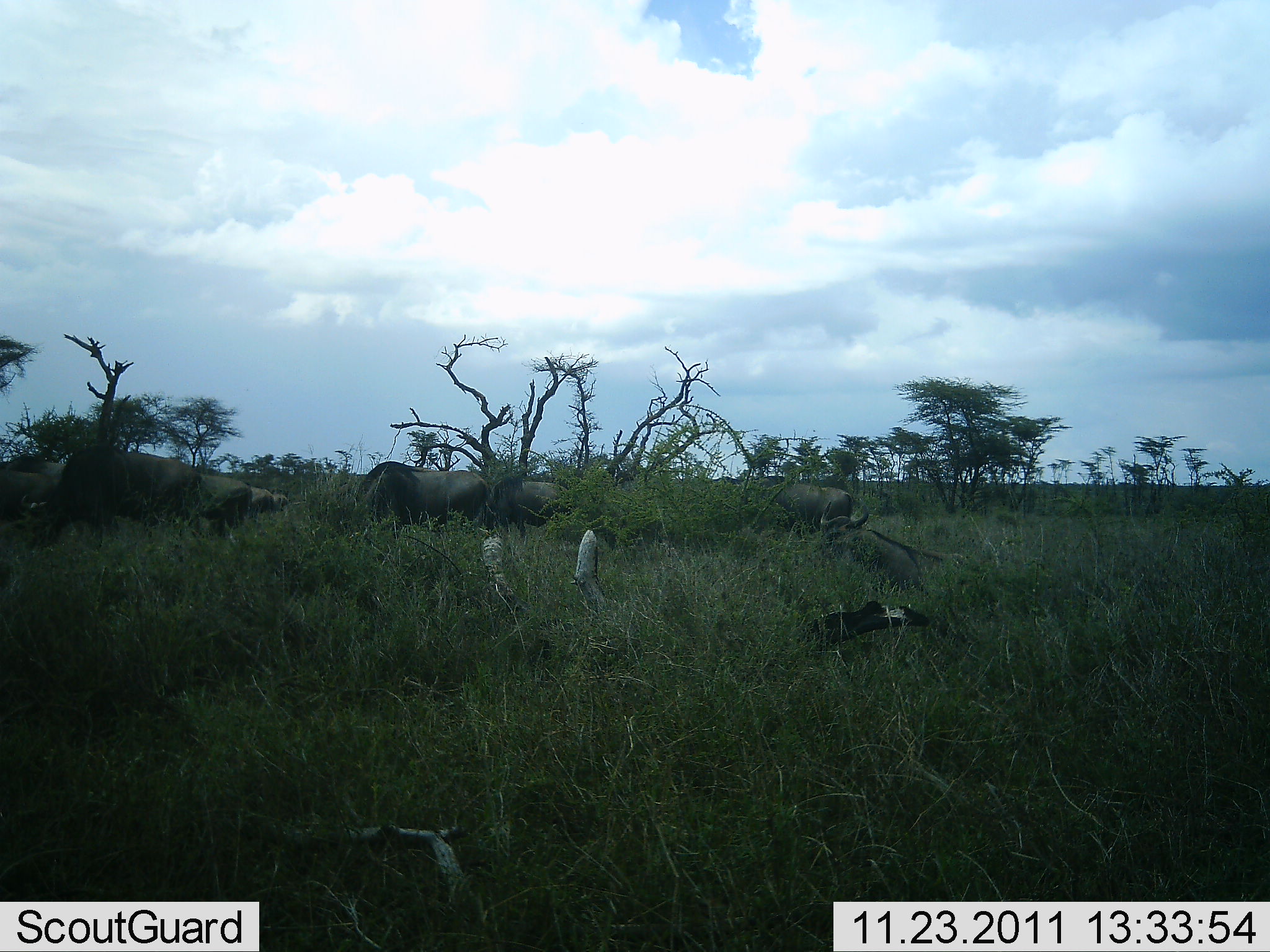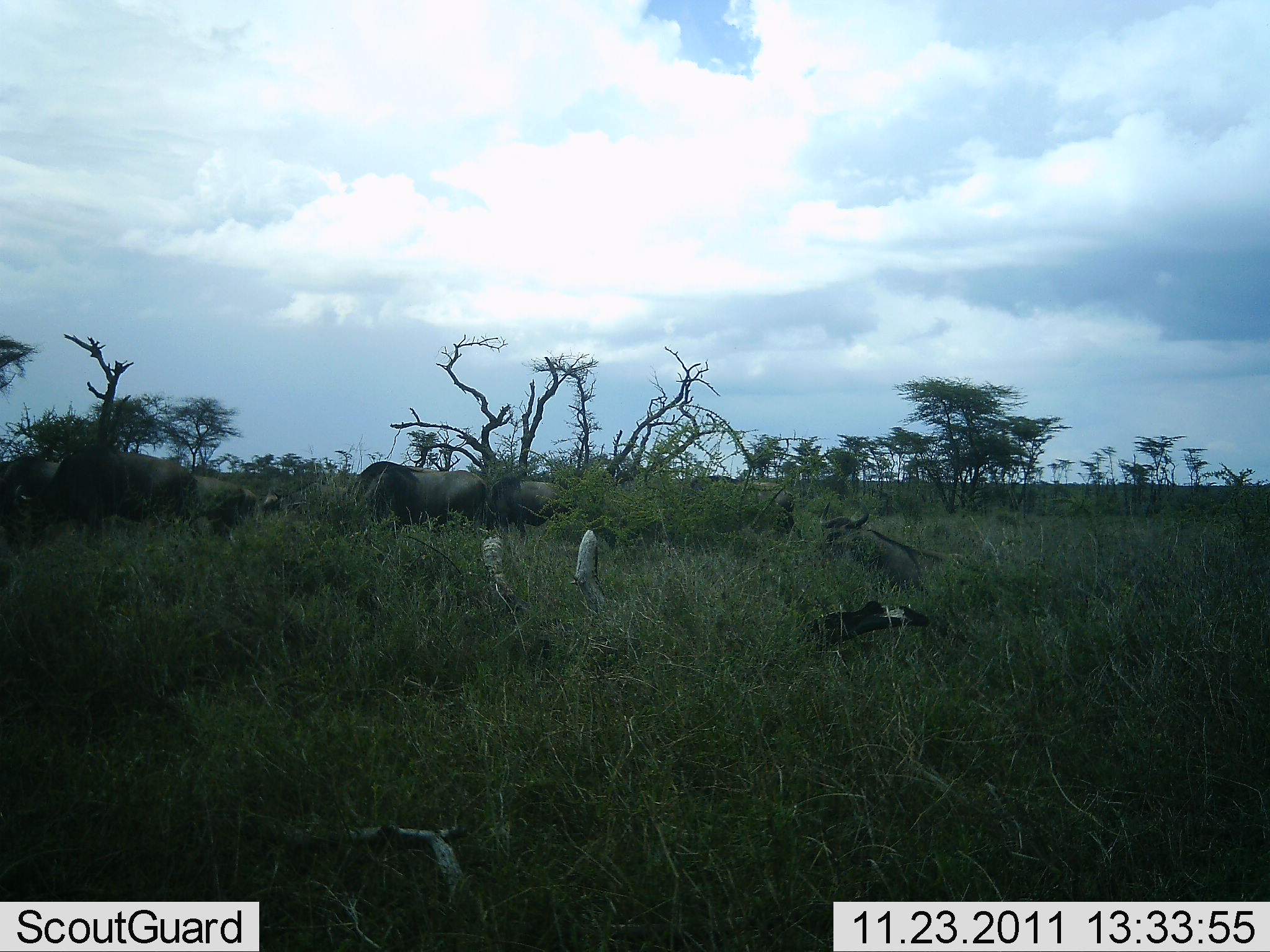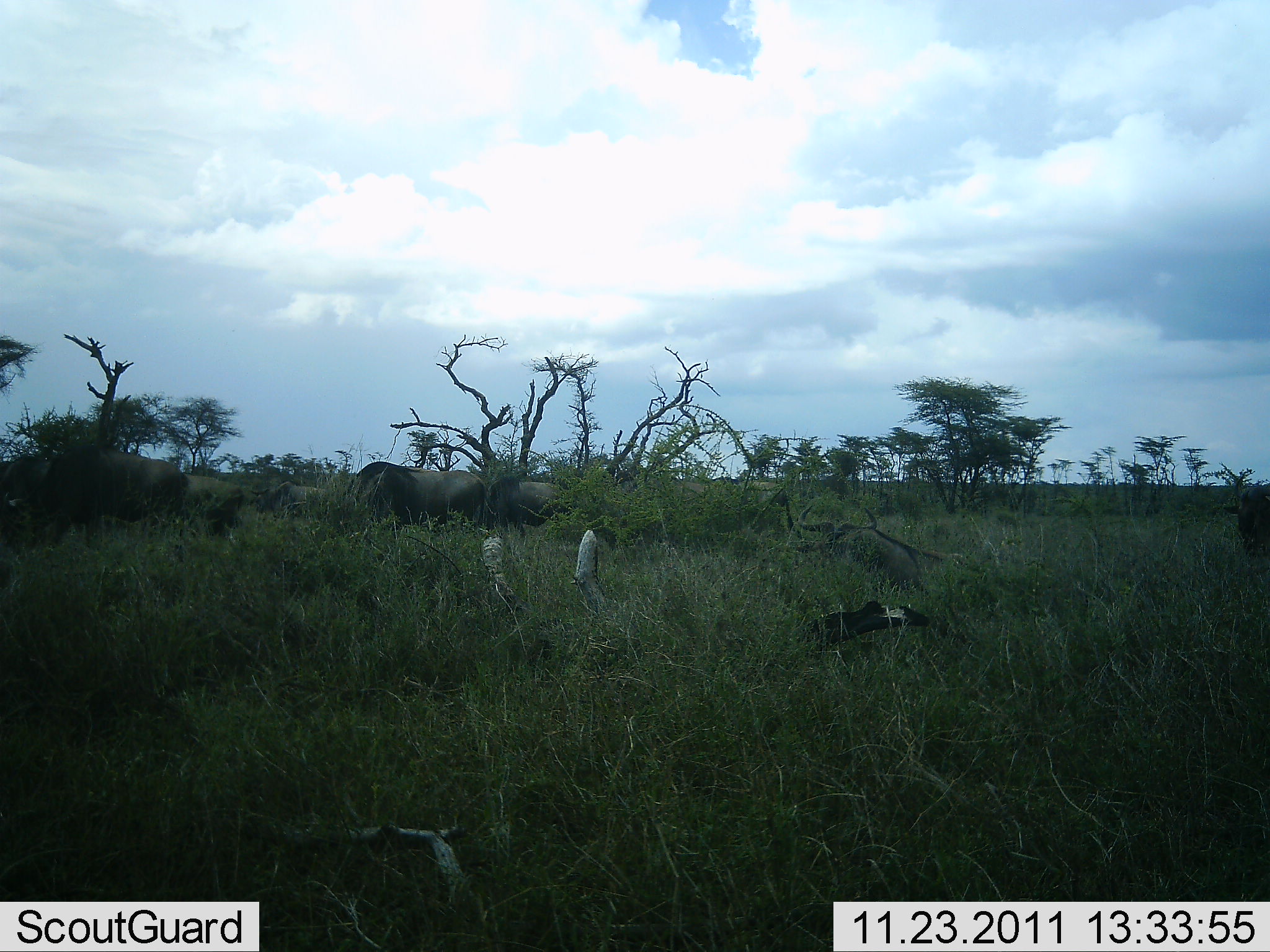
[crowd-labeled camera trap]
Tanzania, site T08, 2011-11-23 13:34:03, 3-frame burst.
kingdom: Animalia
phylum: Chordata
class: Mammalia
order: Artiodactyla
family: Bovidae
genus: Connochaetes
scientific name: Connochaetes taurinus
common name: blue wildebeest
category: wildebeest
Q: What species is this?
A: Wildebeest (blue wildebeest) (Connochaetes taurinus).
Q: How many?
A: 6.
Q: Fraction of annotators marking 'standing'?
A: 36%.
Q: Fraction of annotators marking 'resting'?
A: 55%.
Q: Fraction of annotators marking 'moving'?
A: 82%.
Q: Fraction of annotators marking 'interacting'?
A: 9%.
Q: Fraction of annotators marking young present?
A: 0%.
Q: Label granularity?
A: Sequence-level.